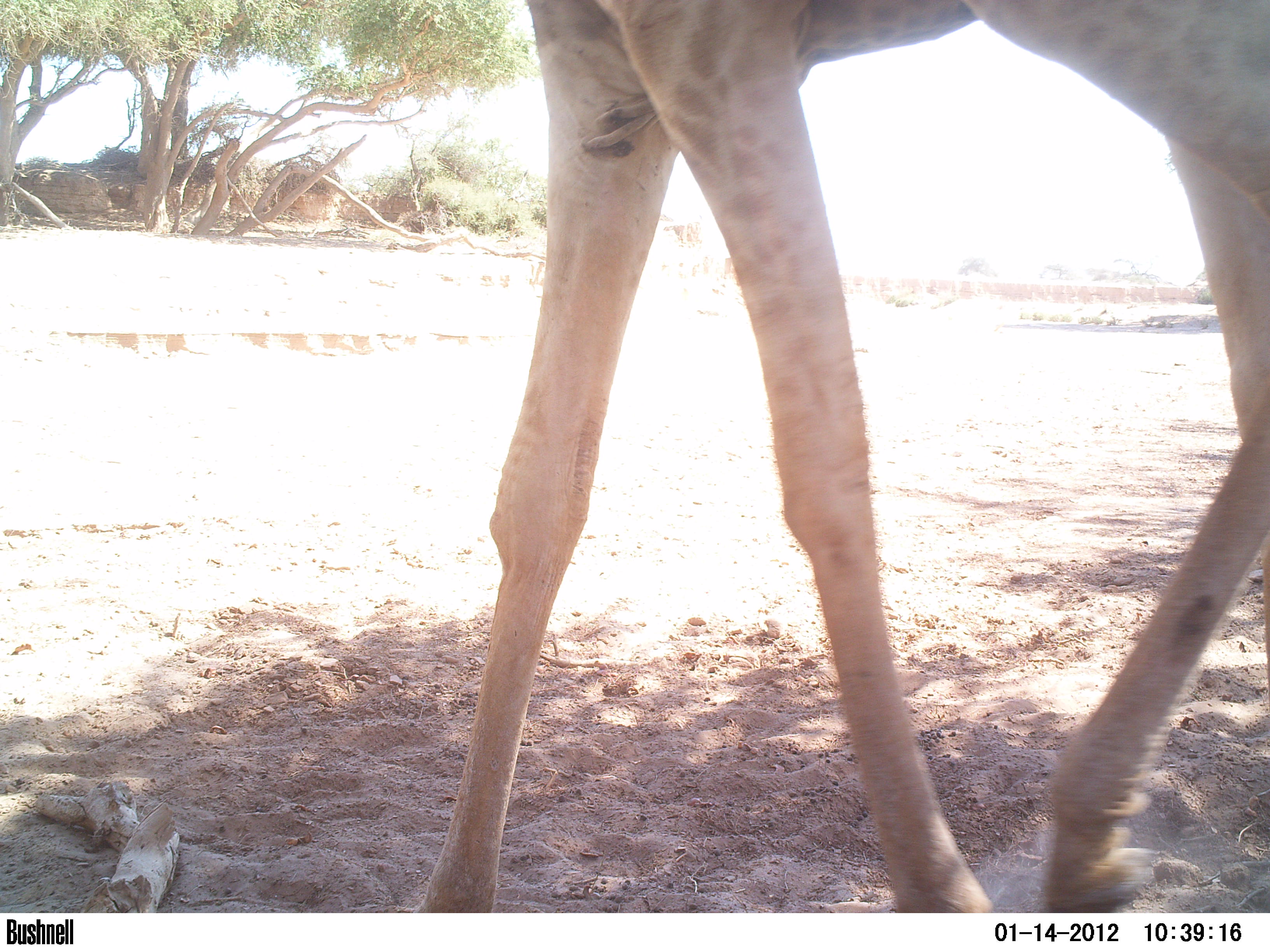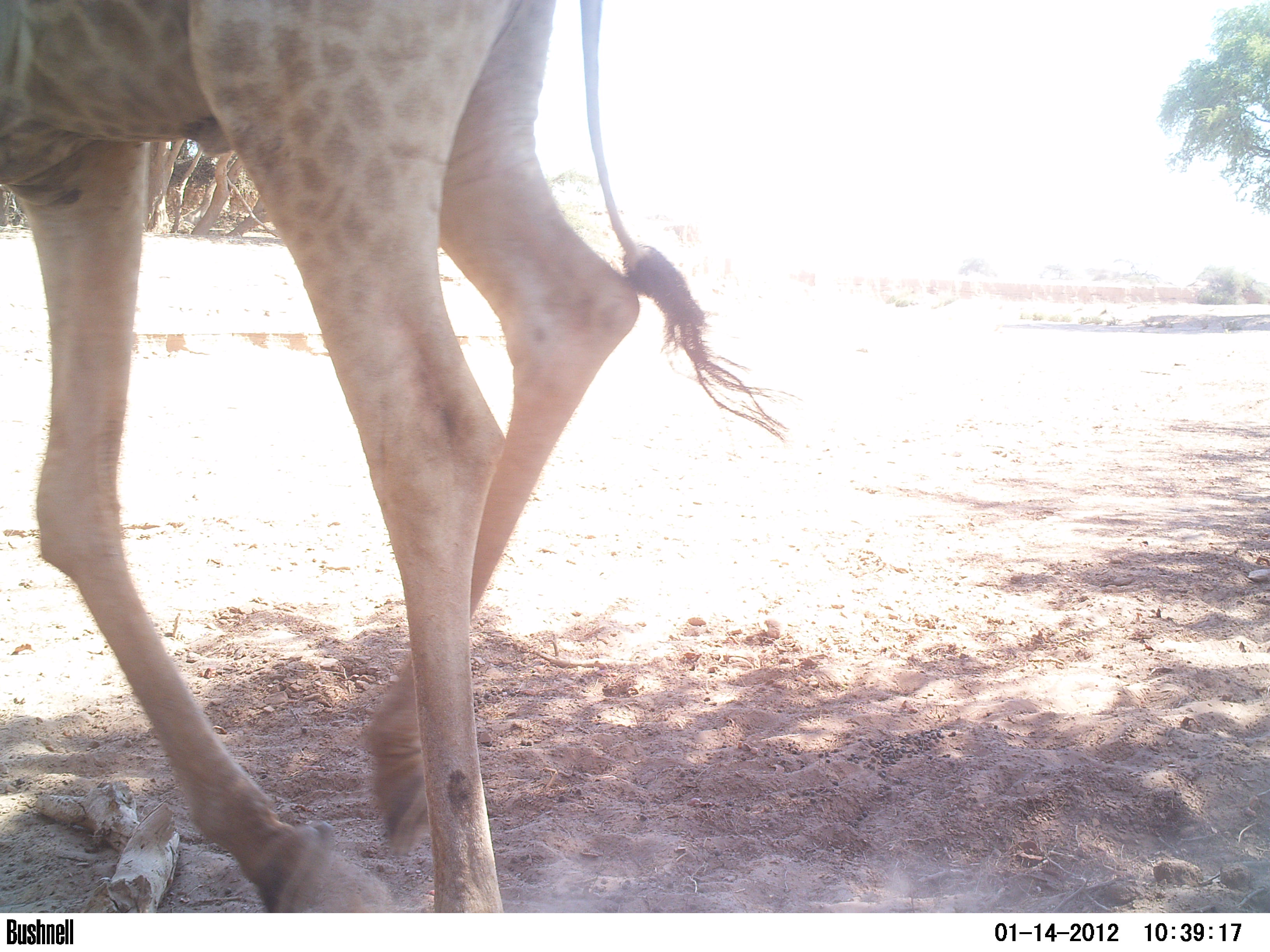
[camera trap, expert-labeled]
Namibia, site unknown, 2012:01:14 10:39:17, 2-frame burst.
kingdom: Animalia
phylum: Chordata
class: Mammalia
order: Artiodactyla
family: Giraffidae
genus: Giraffa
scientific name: Giraffa camelopardalis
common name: giraffe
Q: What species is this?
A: Giraffa camelopardalis (giraffe).